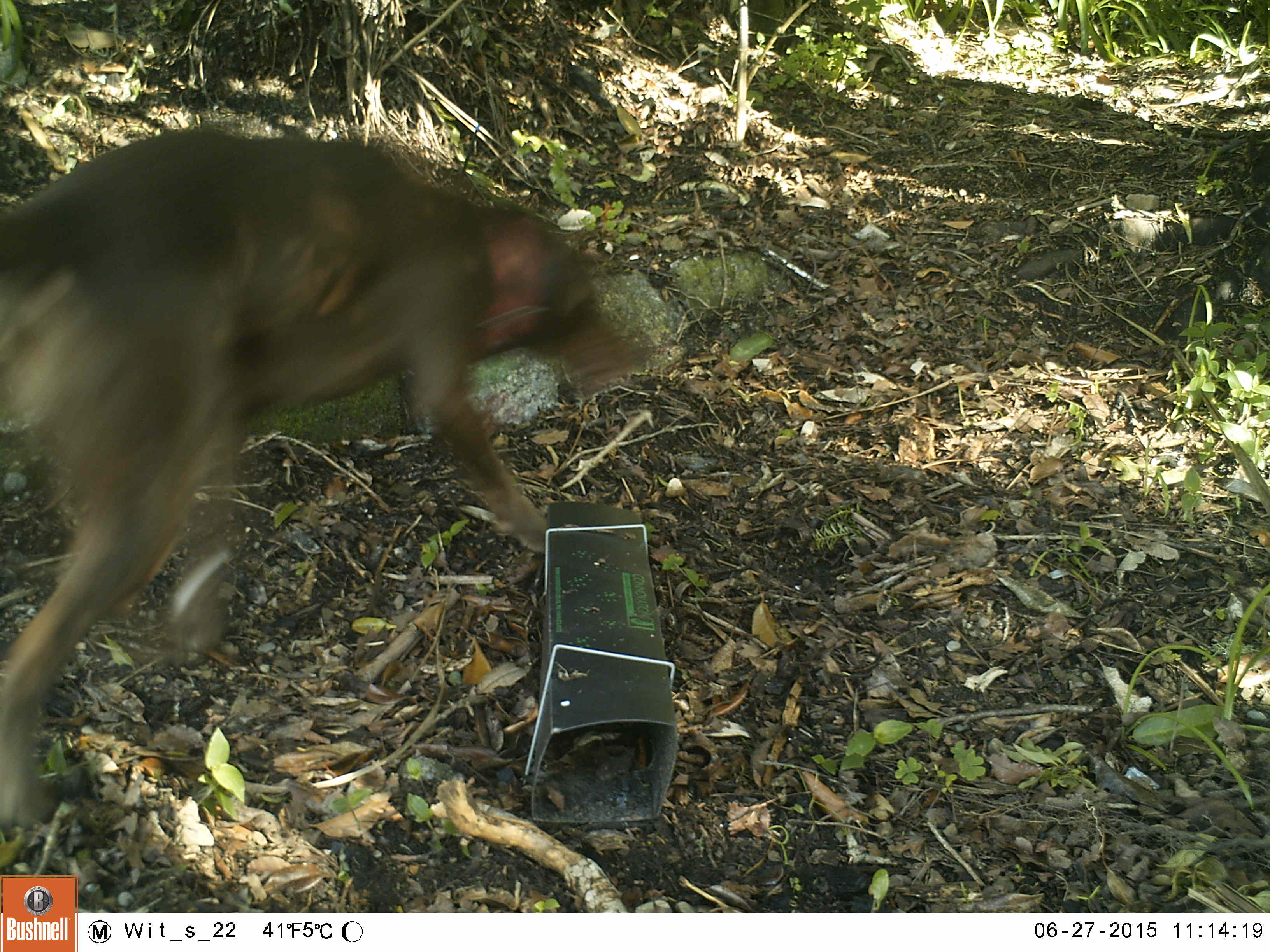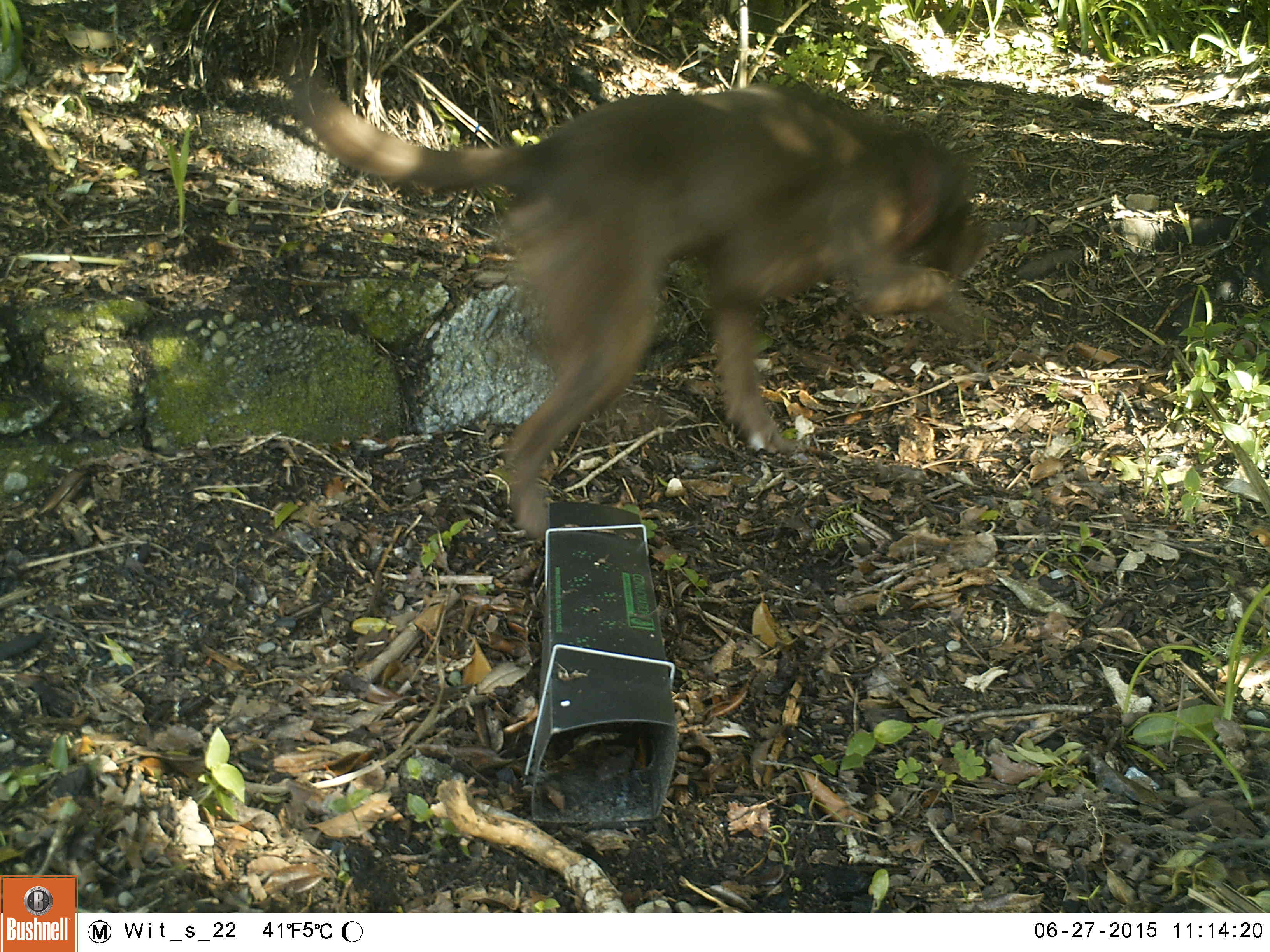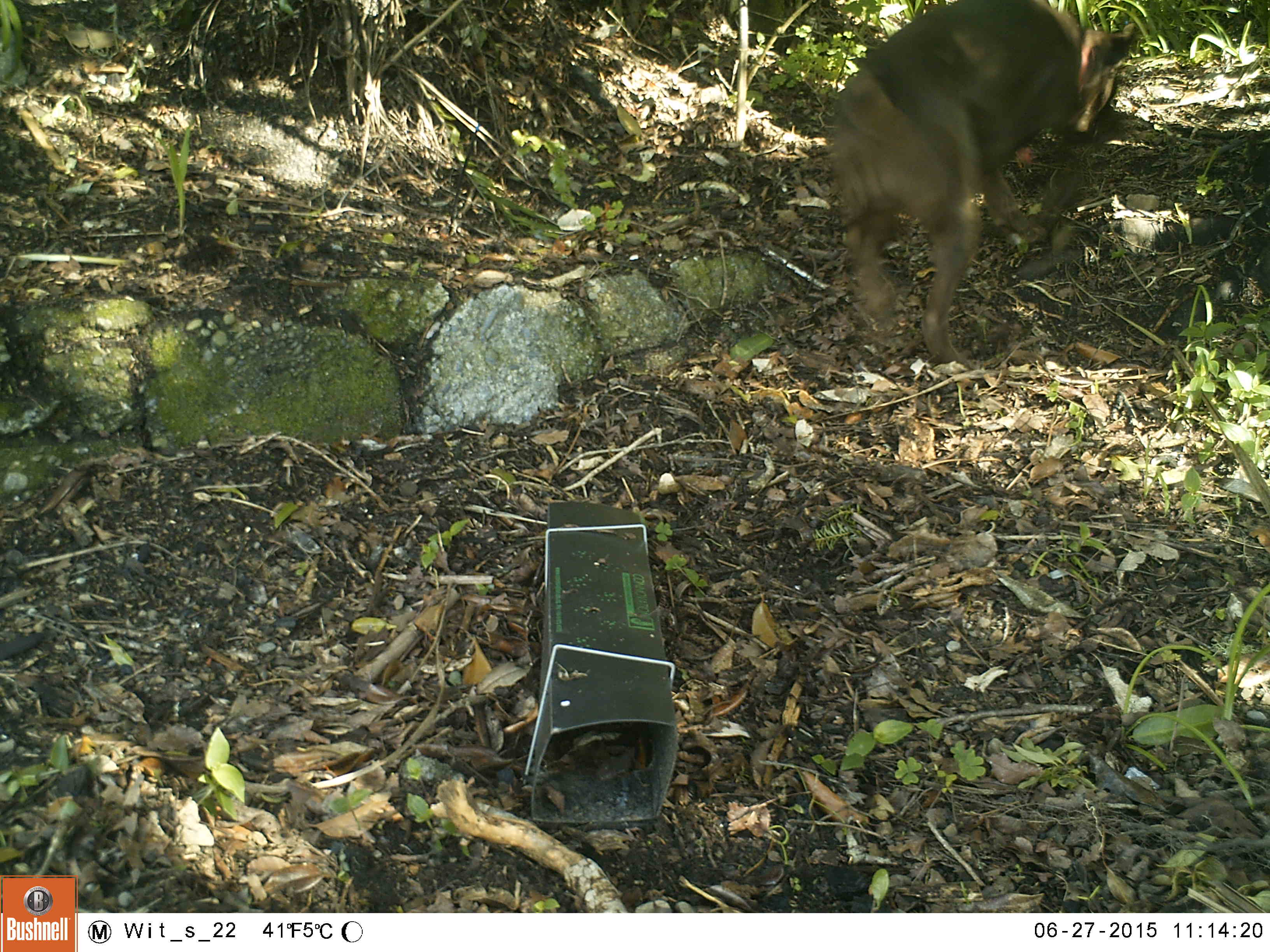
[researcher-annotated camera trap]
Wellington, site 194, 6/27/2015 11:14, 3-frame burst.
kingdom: Animalia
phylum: Chordata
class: Mammalia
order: Carnivora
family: Canidae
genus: Canis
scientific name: Canis familiaris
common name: dog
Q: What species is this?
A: Dog (Canis familiaris).